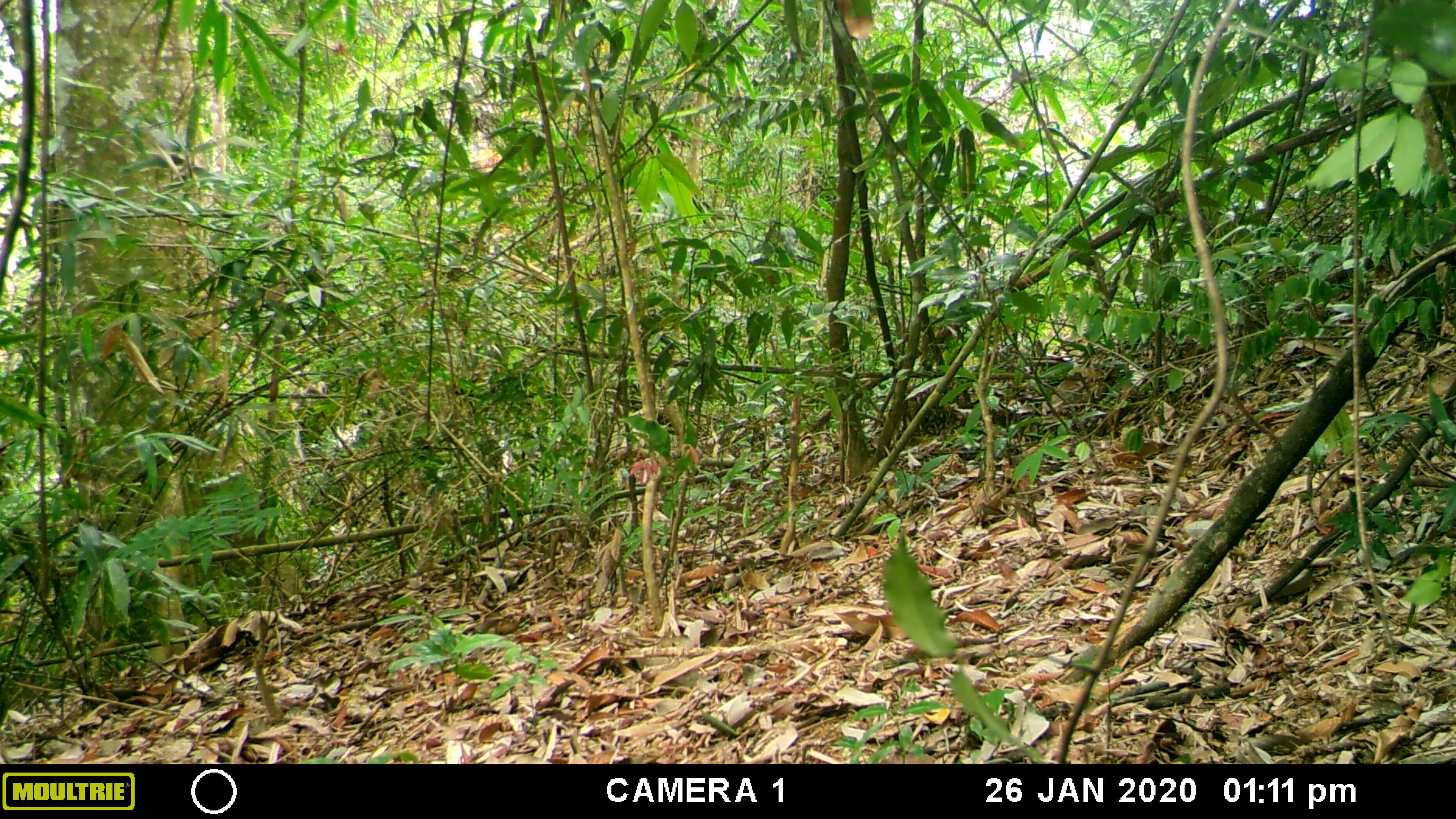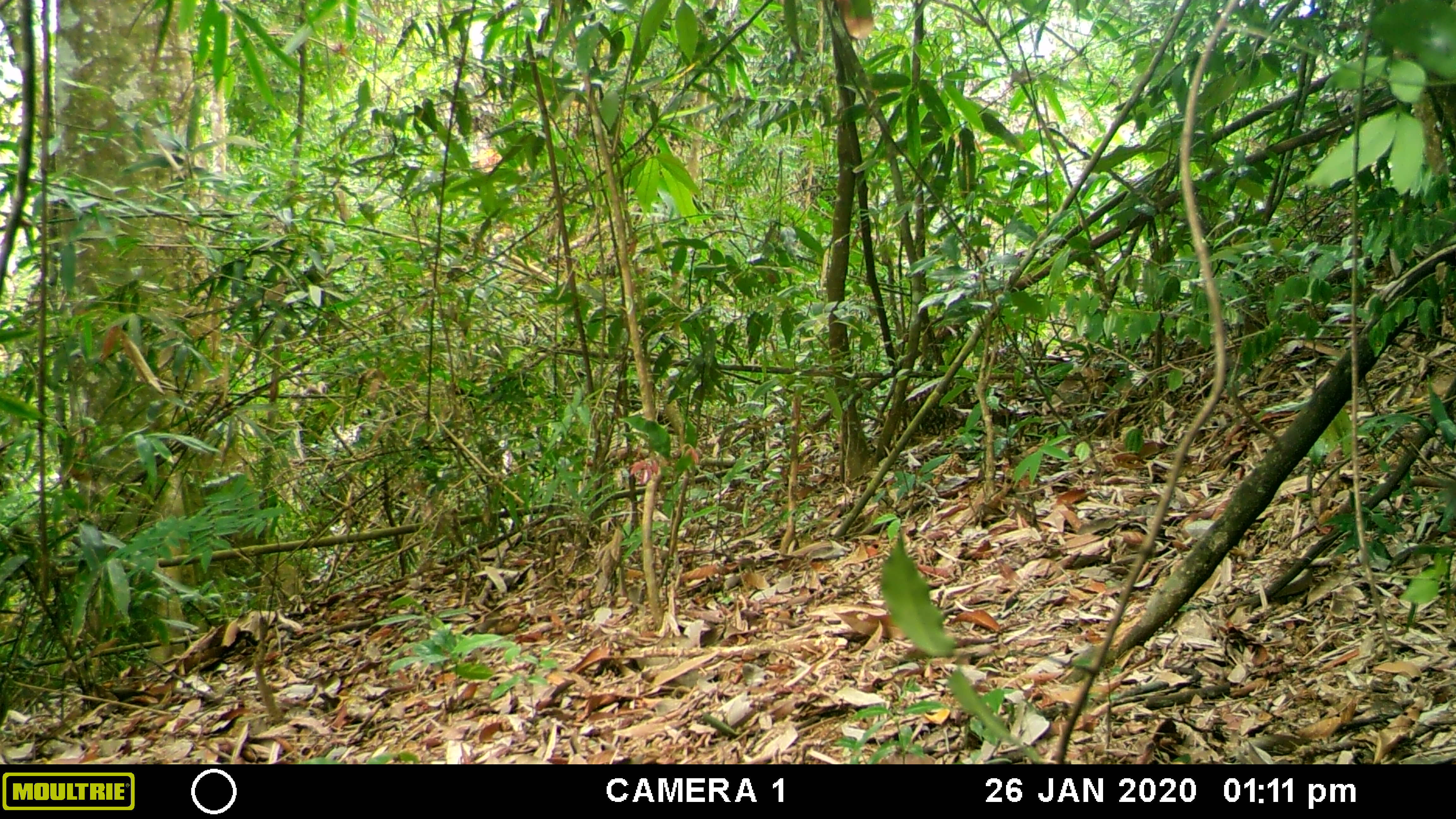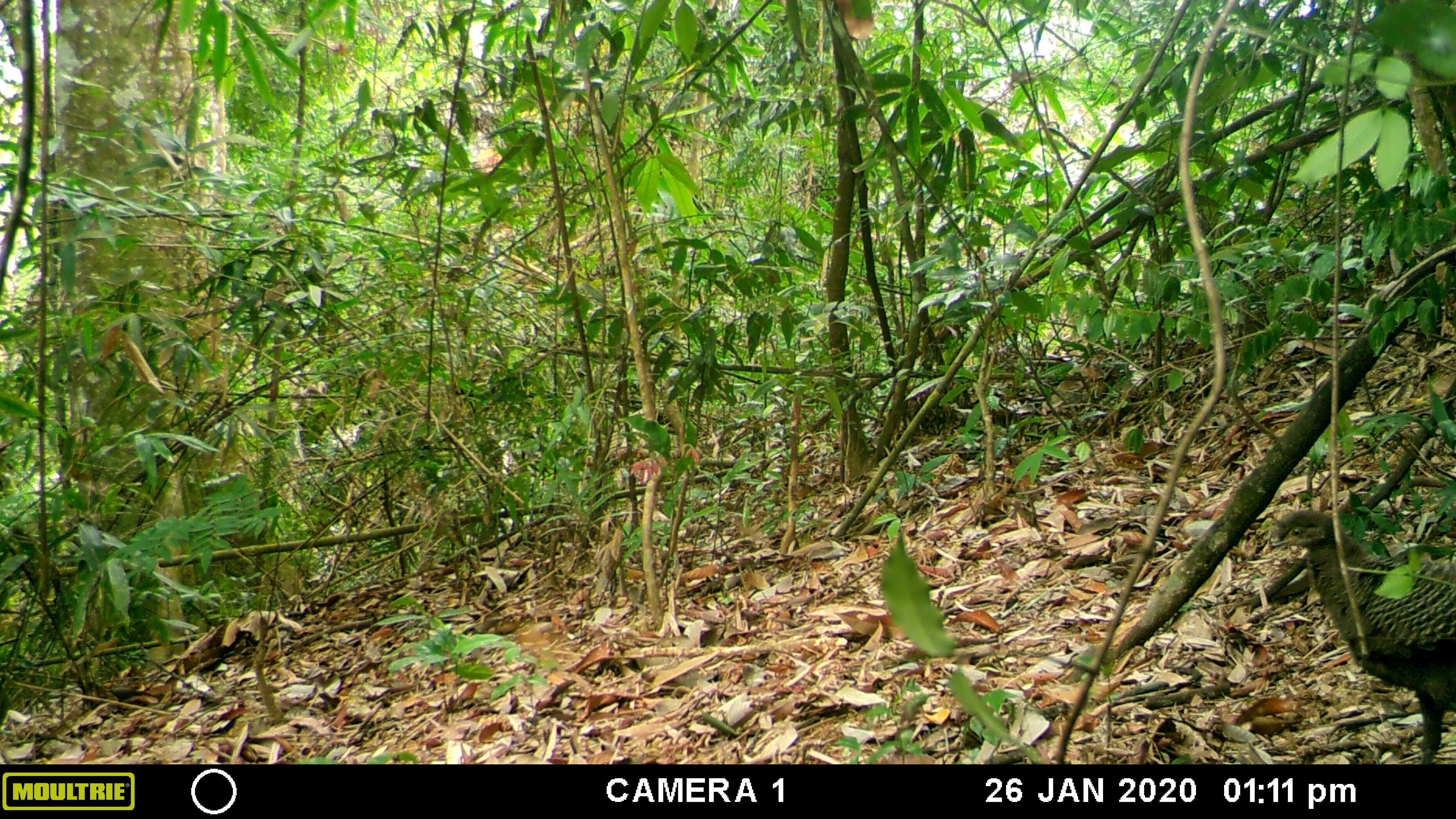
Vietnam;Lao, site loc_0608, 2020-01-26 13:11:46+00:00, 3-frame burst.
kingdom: Animalia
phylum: Chordata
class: Aves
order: Galliformes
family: Phasianidae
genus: Polyplectron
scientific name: Polyplectron bicalcaratum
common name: gray peacock-pheasant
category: grey peacock pheasant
Grey peacock pheasant (gray peacock-pheasant) (Polyplectron bicalcaratum). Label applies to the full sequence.